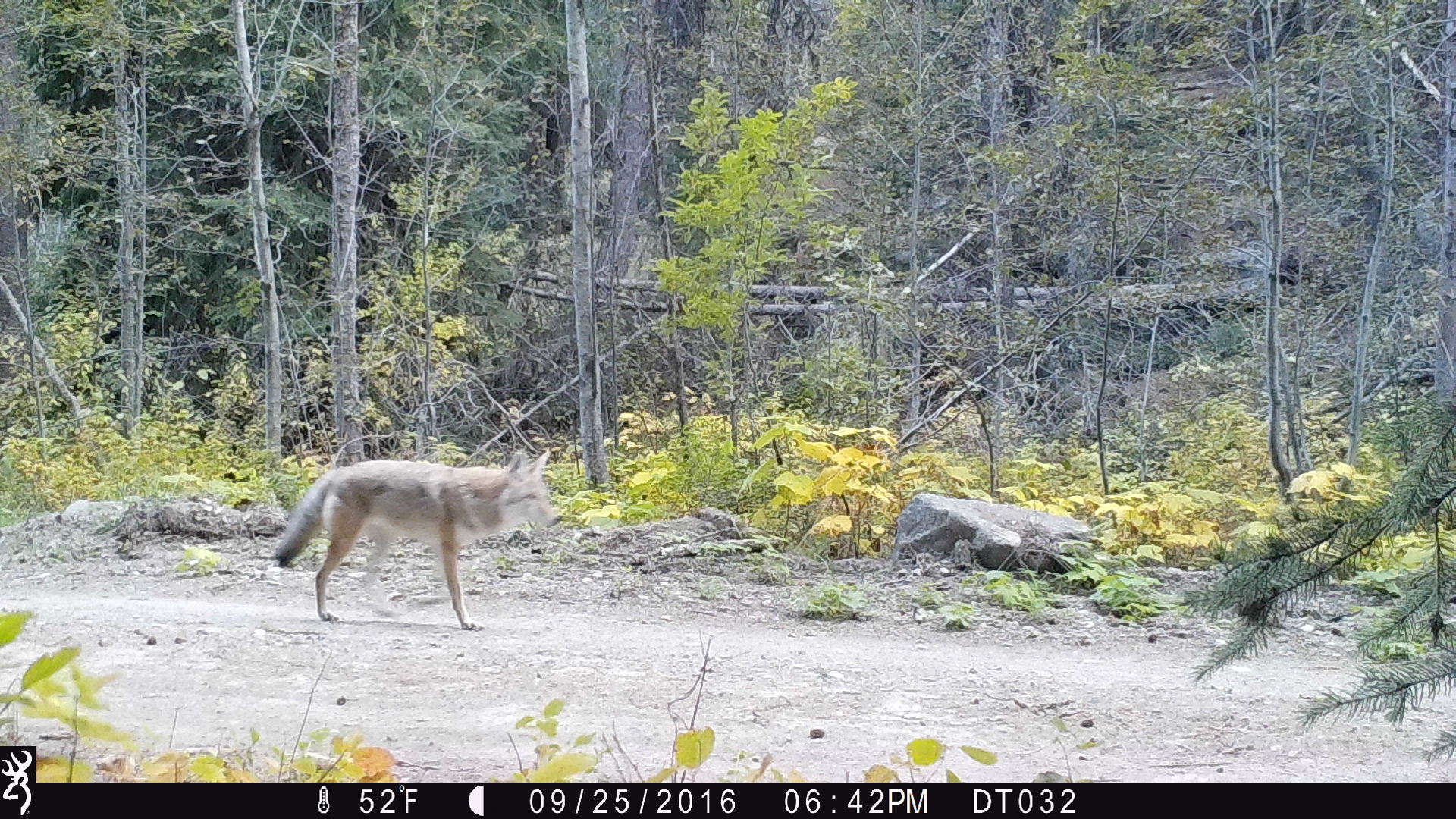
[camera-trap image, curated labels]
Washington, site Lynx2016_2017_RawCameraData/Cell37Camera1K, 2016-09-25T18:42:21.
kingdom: Animalia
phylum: Chordata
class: Mammalia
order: Carnivora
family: Canidae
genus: Canis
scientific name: Canis latrans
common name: coyote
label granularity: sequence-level